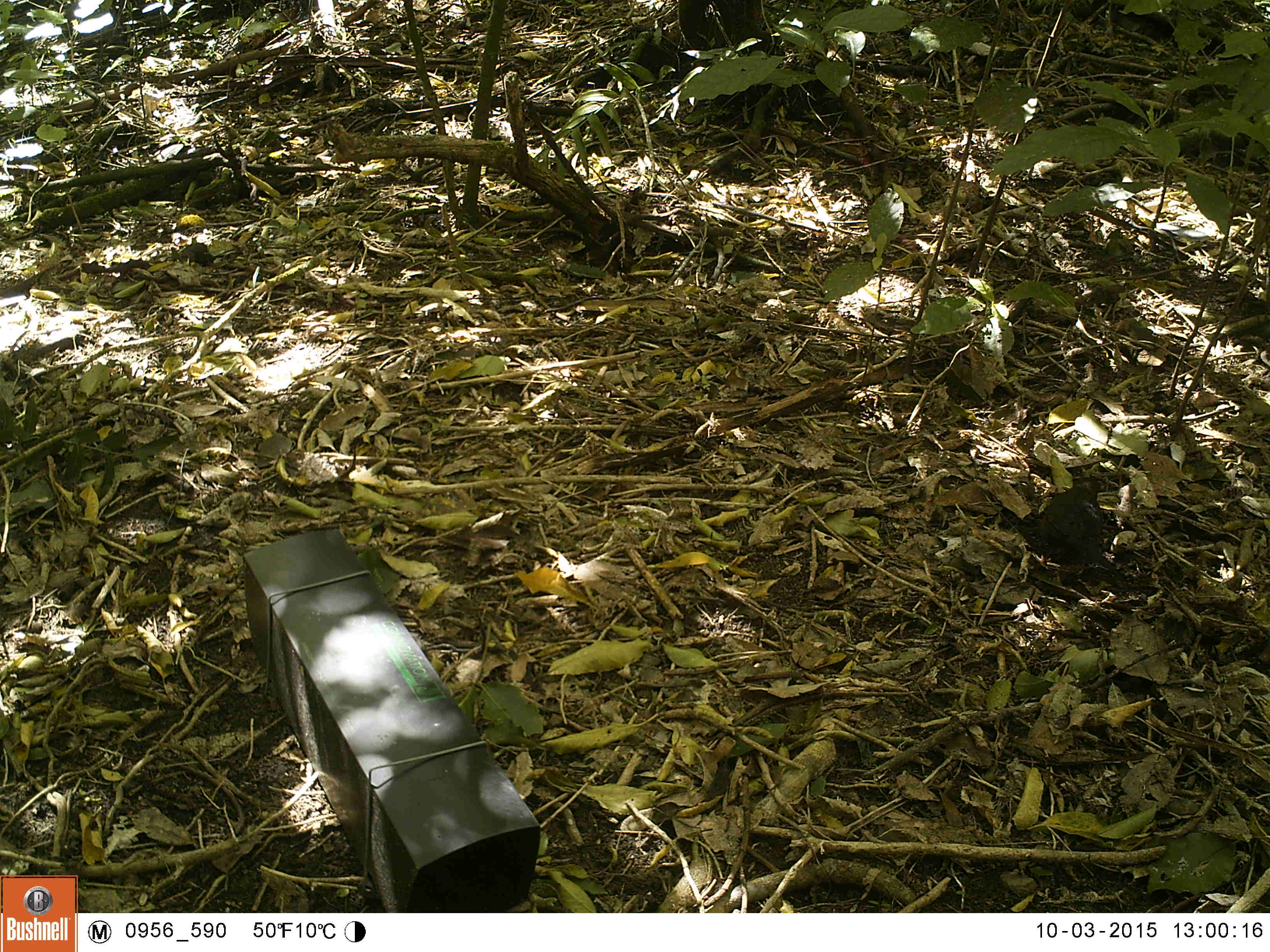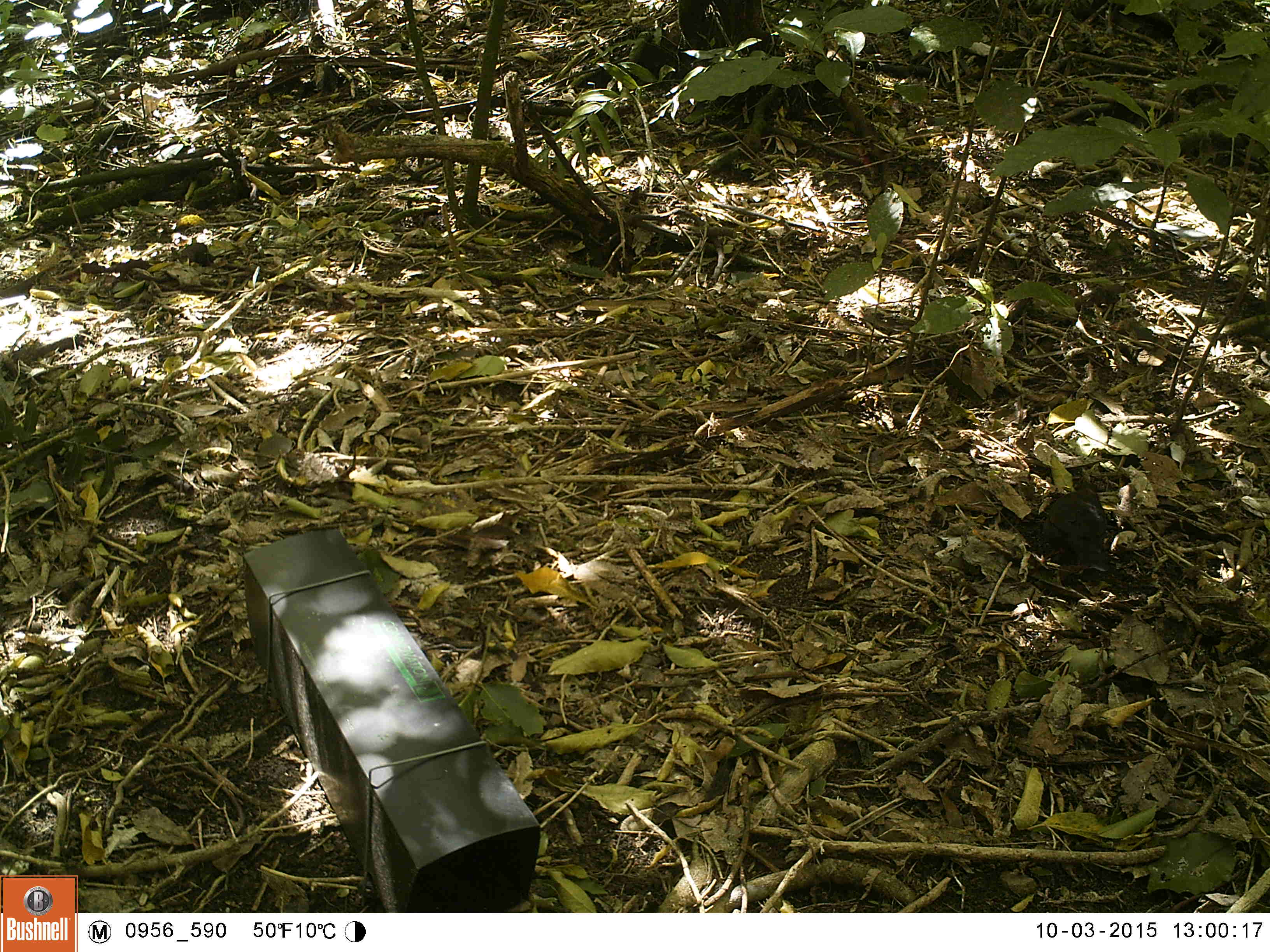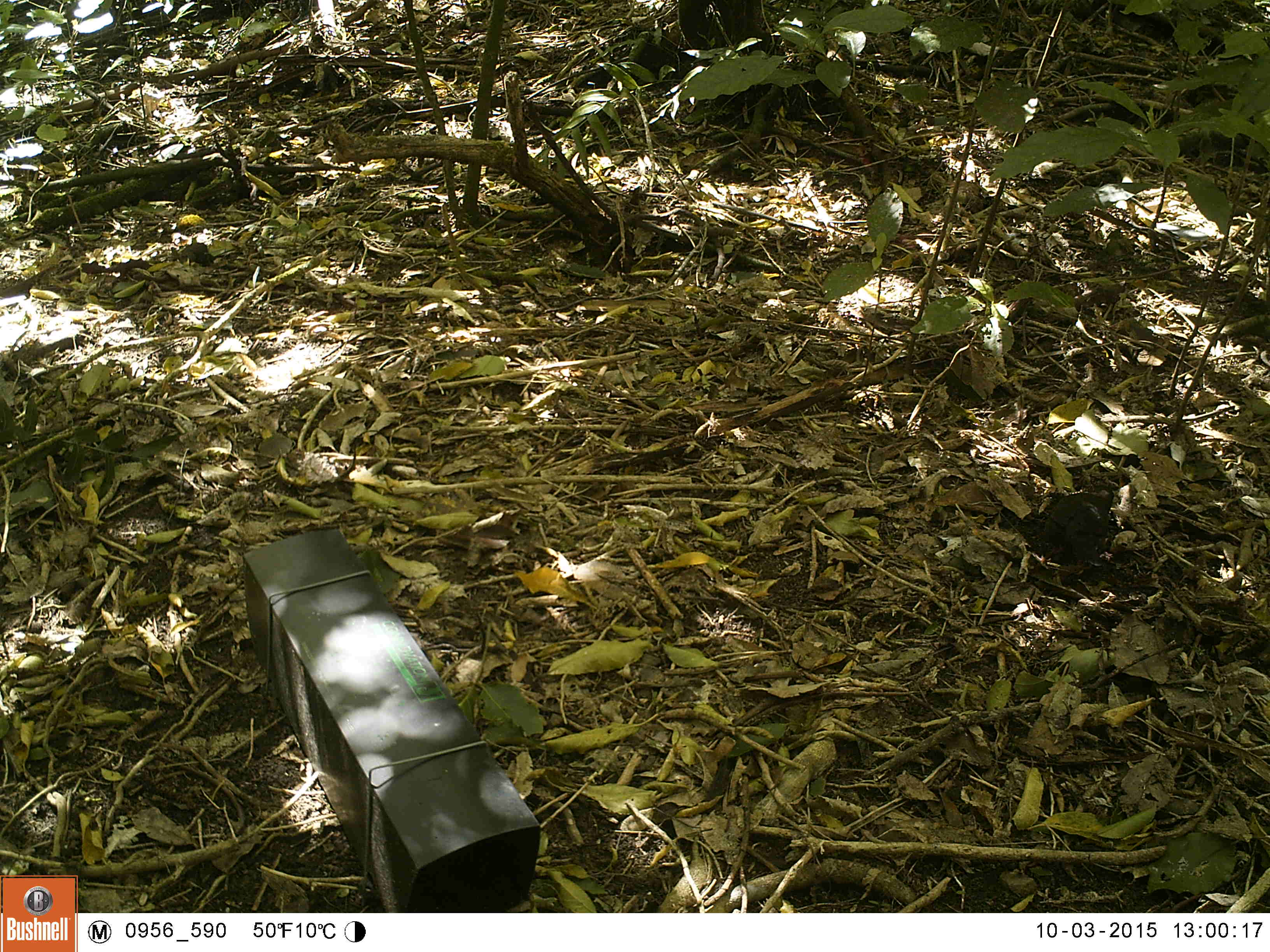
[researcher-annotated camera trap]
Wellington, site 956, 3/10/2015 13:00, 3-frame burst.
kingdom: Animalia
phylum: Chordata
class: Aves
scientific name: Aves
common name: bird